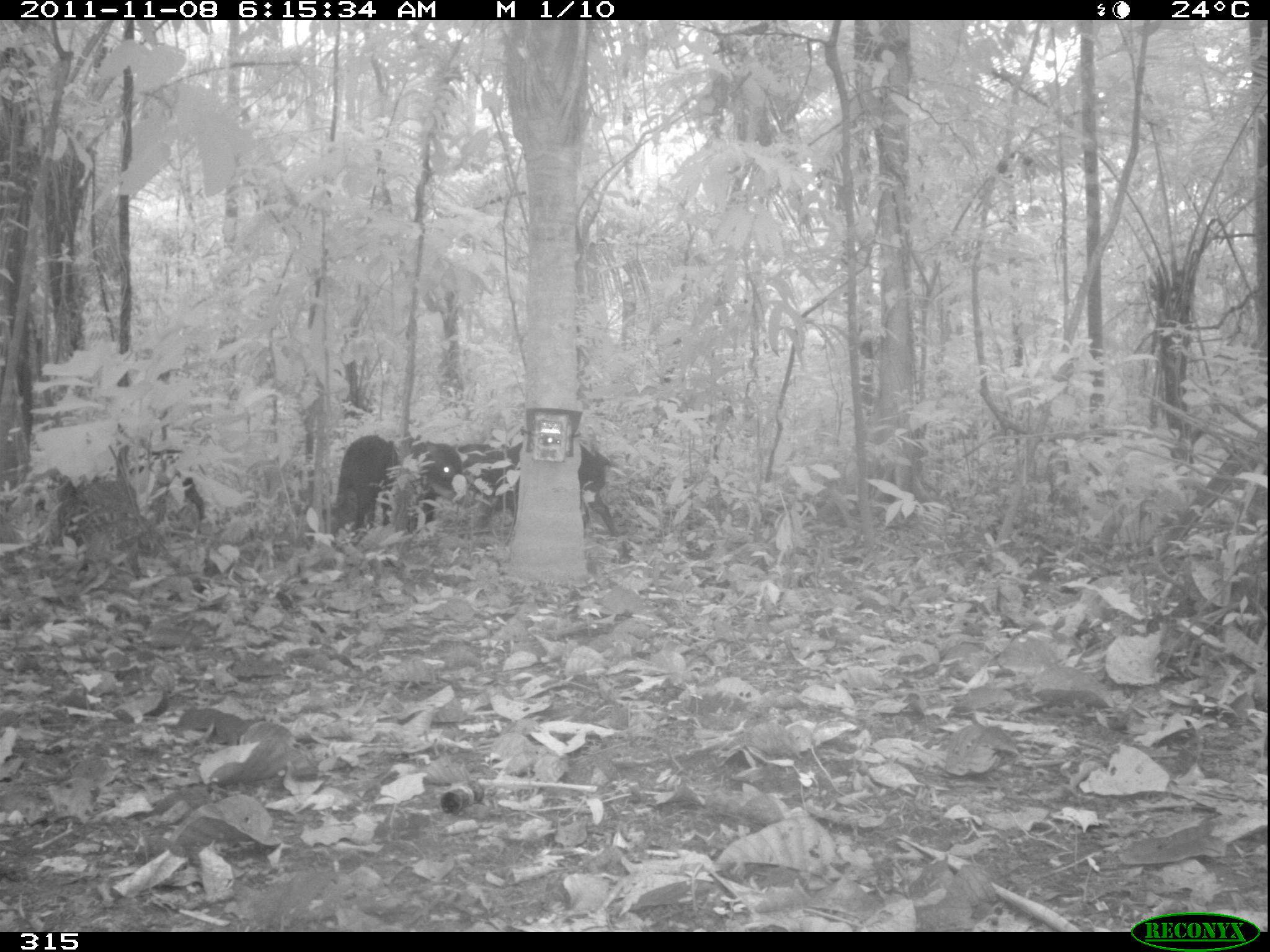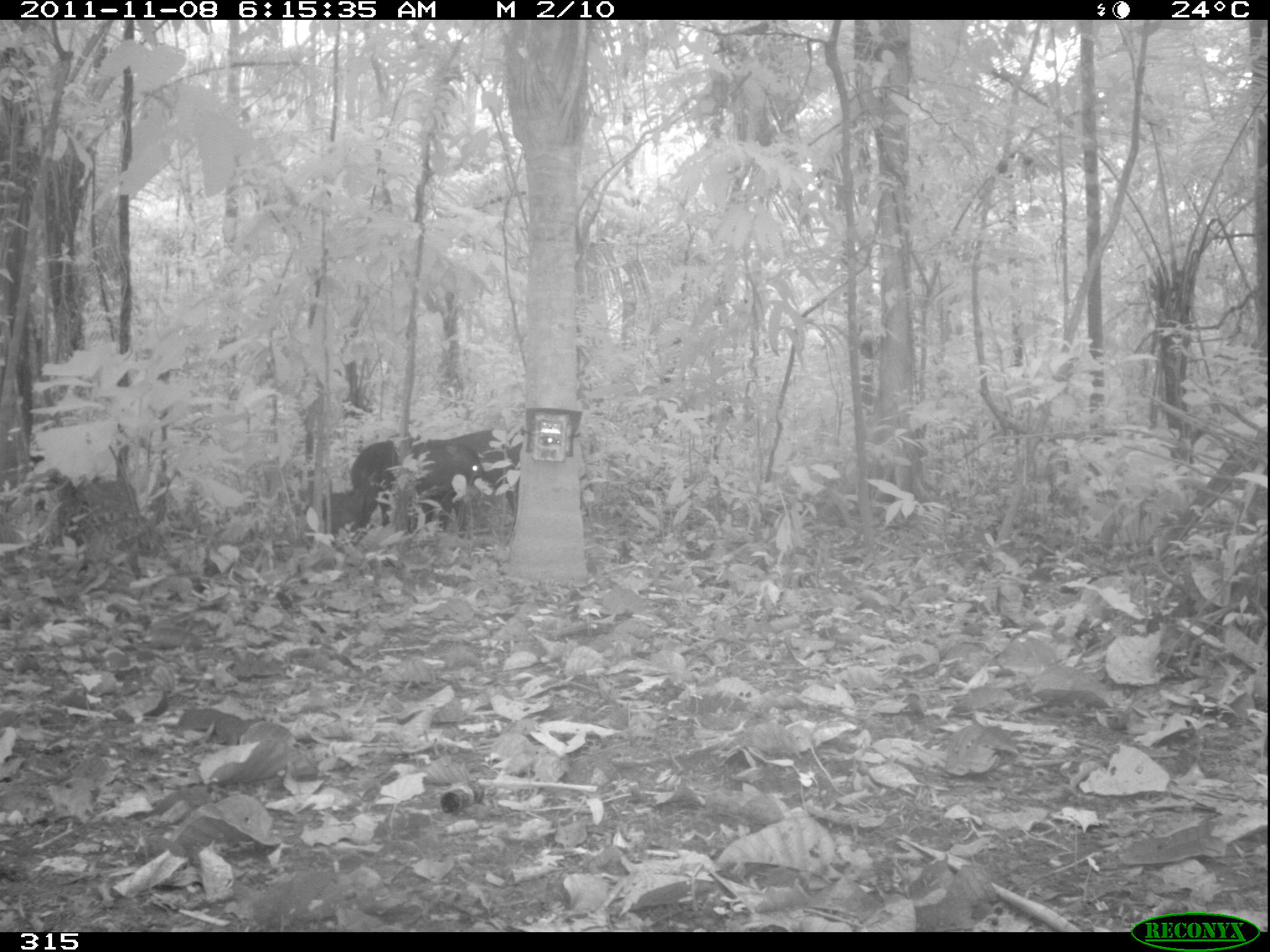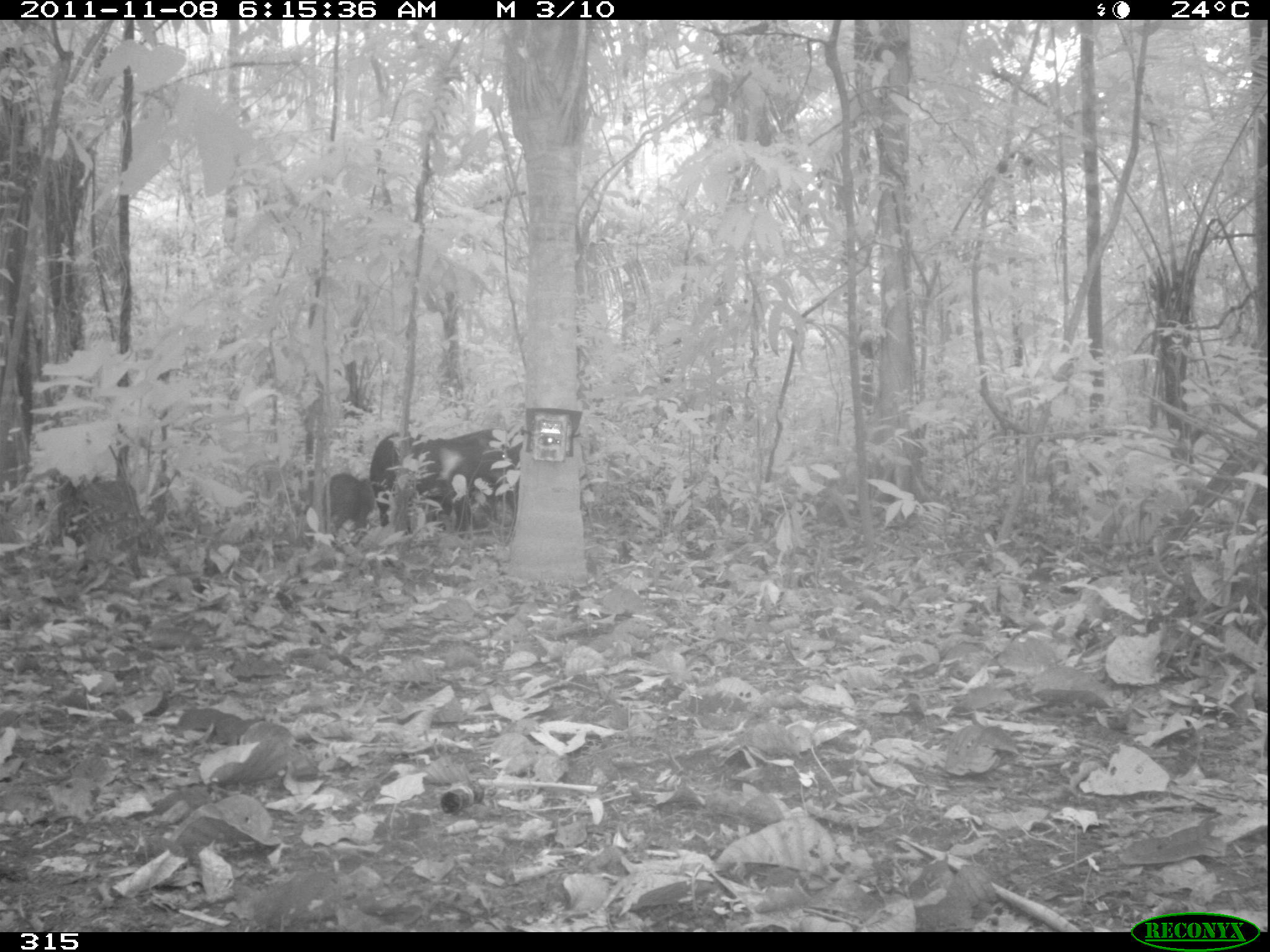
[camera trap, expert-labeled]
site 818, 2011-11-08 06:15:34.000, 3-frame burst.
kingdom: Animalia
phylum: Chordata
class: Mammalia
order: Artiodactyla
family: Tayassuidae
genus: Tayassu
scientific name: Tayassu pecari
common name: white-lipped peccary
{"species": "Tayassu pecari (white-lipped peccary)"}